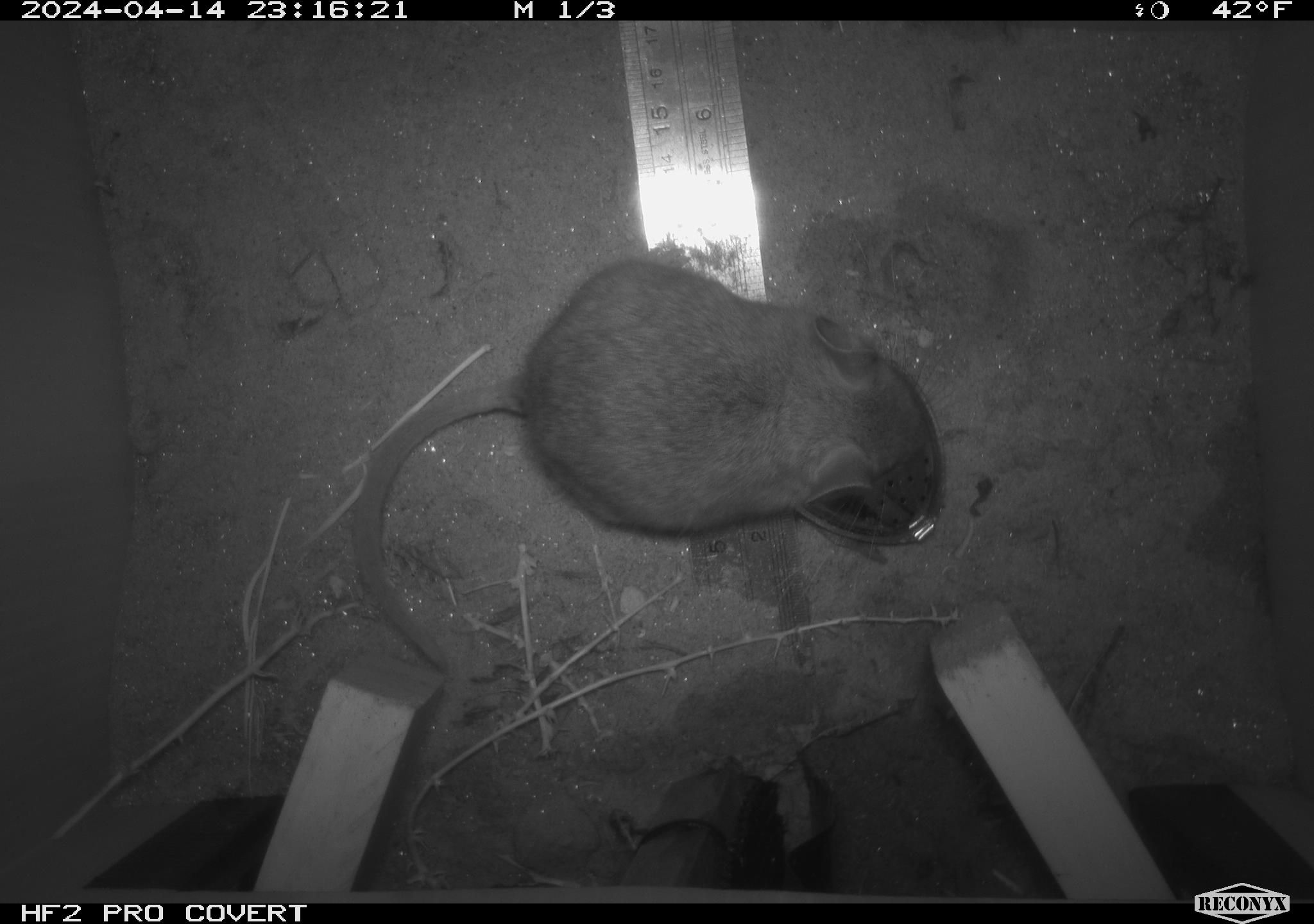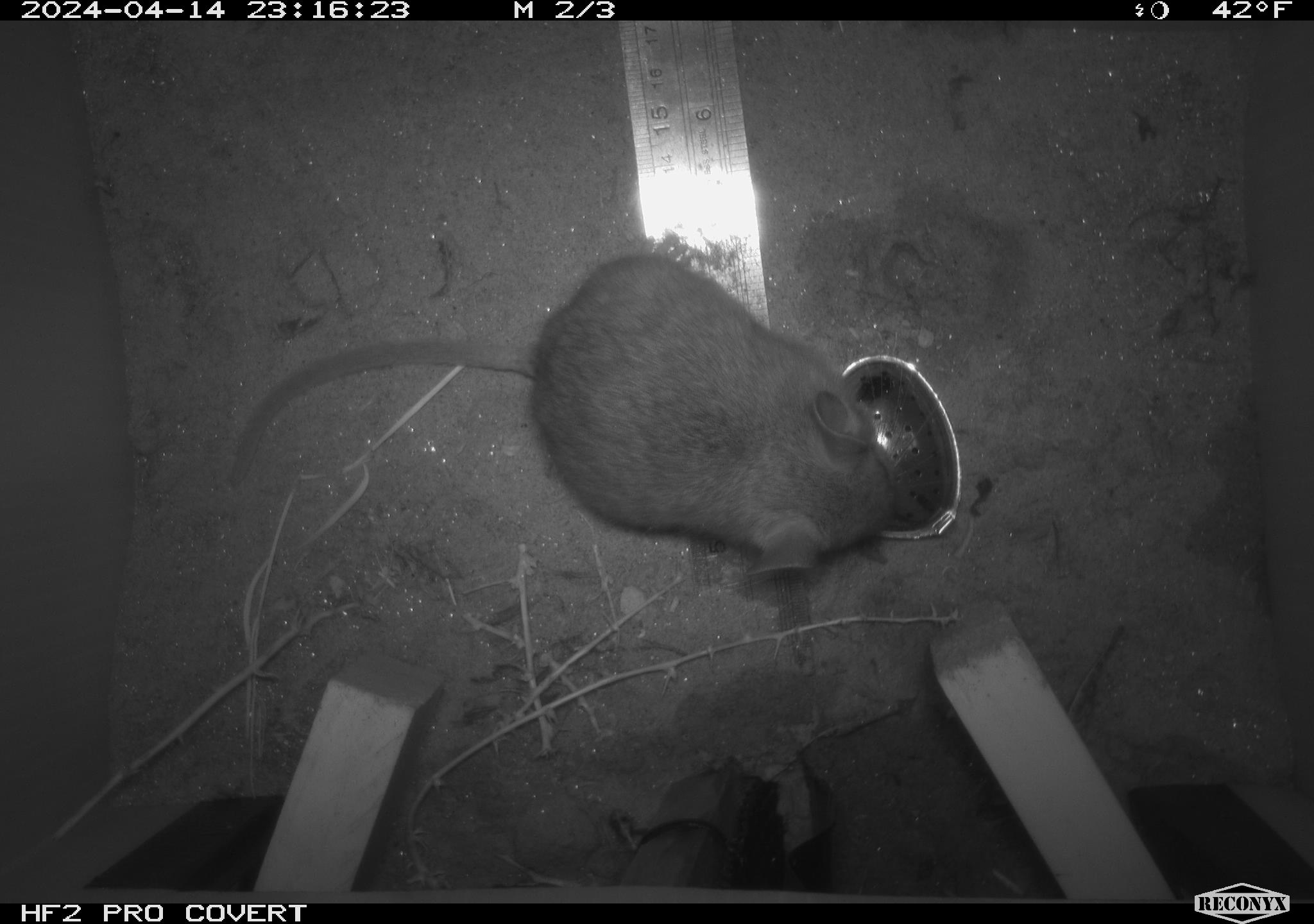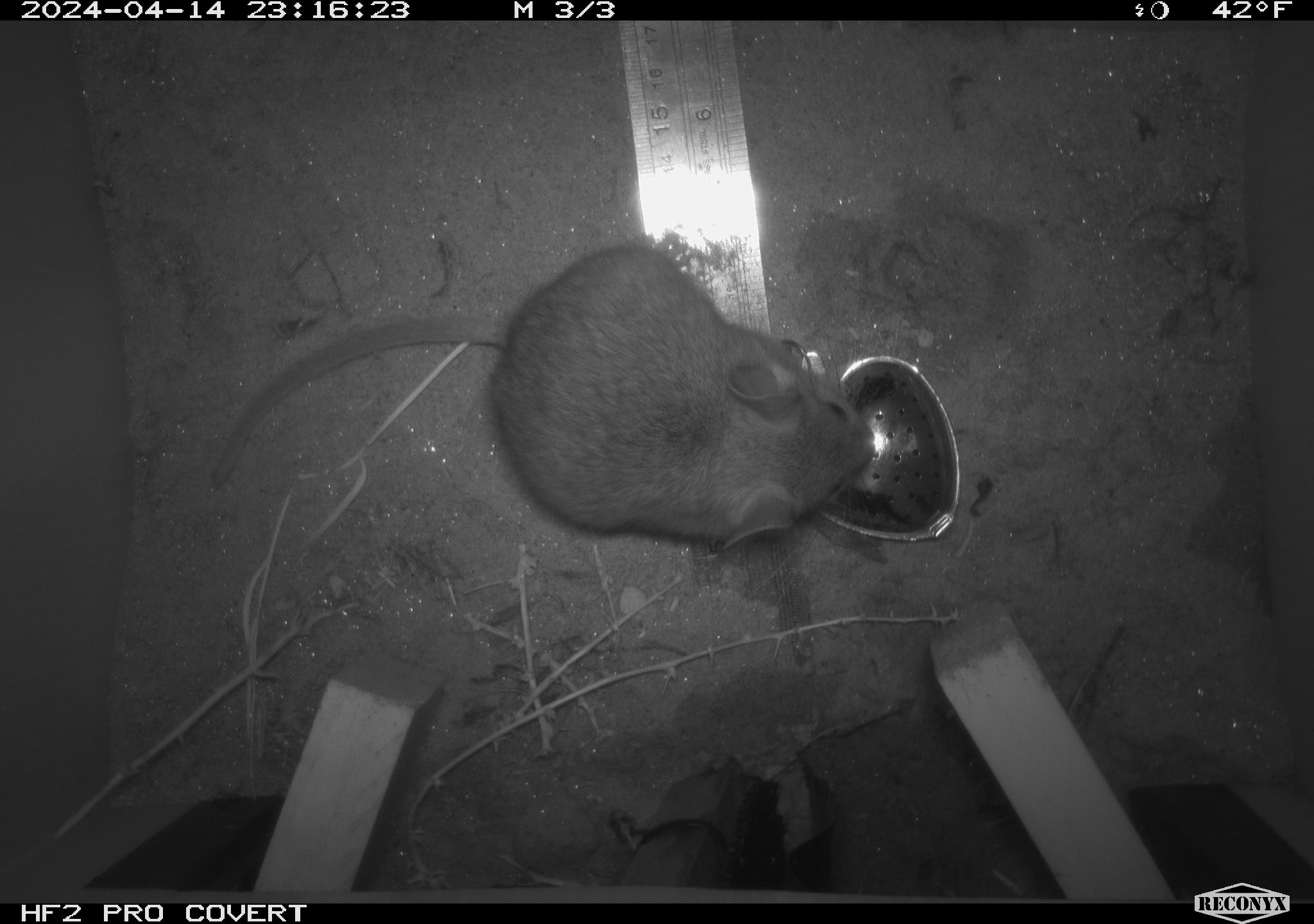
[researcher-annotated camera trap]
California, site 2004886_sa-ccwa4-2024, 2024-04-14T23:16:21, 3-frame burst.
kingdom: Animalia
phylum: Chordata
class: Mammalia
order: Rodentia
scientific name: Rodentia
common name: woodrat or rat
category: woodrat or rat species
Woodrat or rat species (woodrat or rat) (Rodentia).